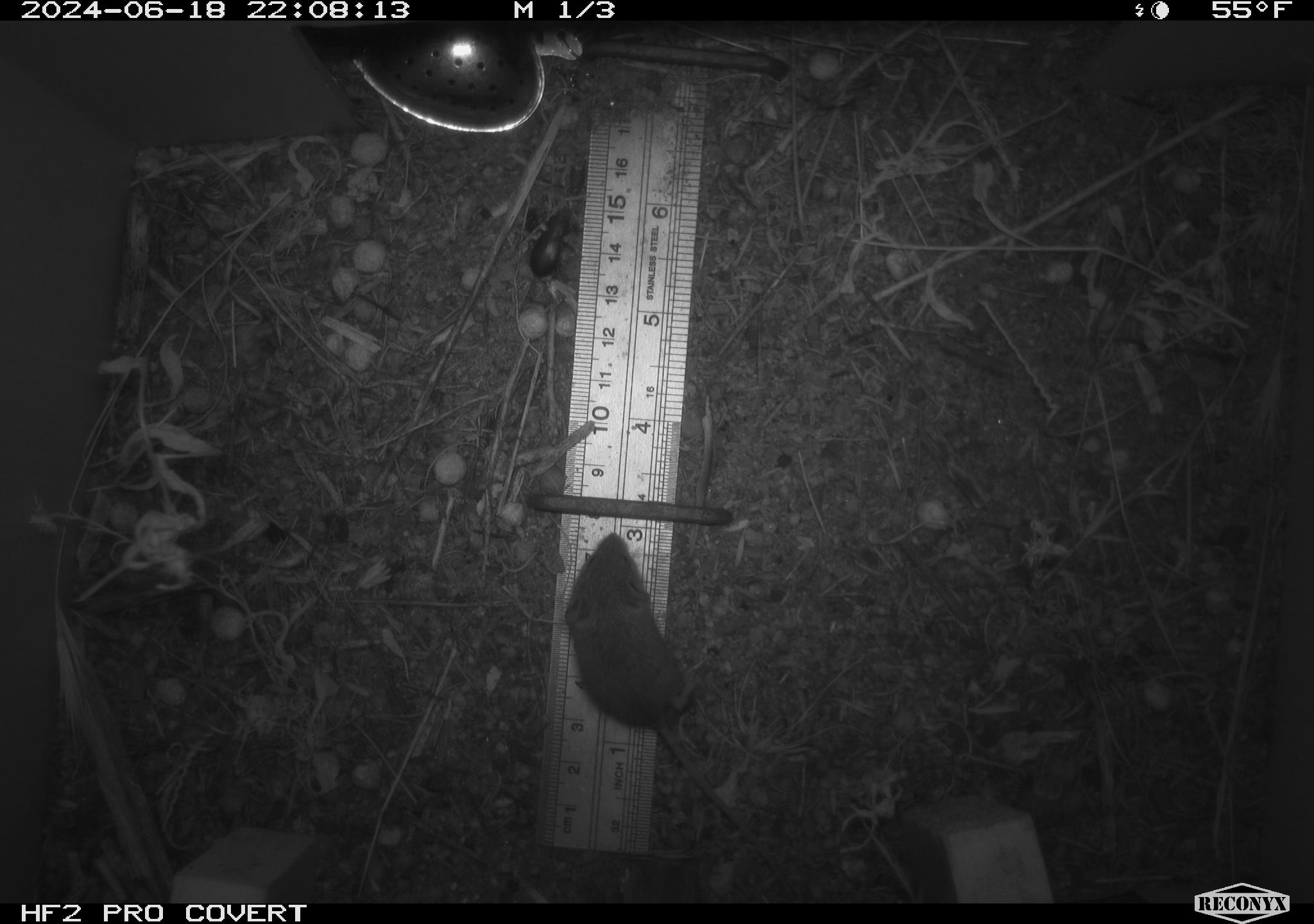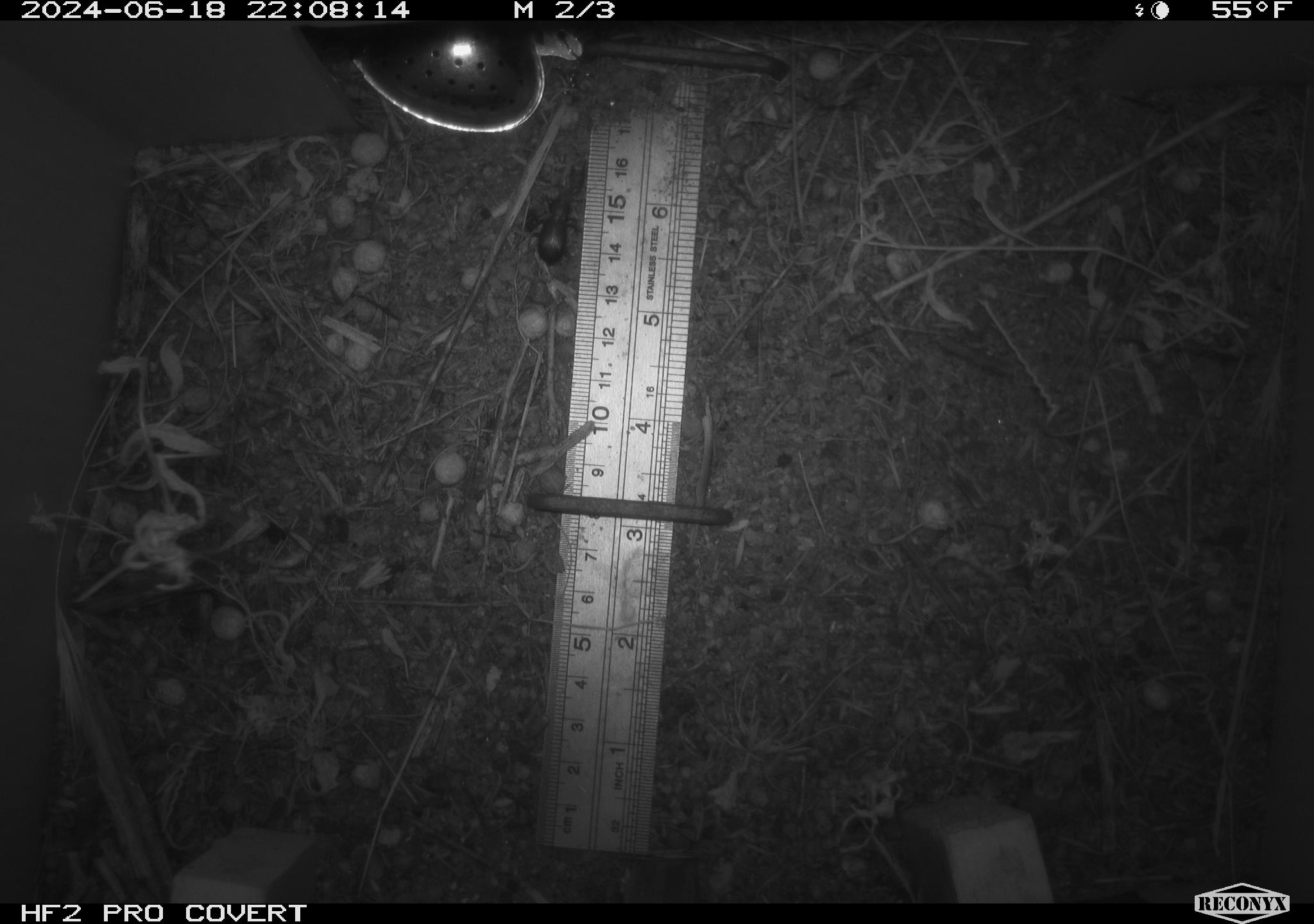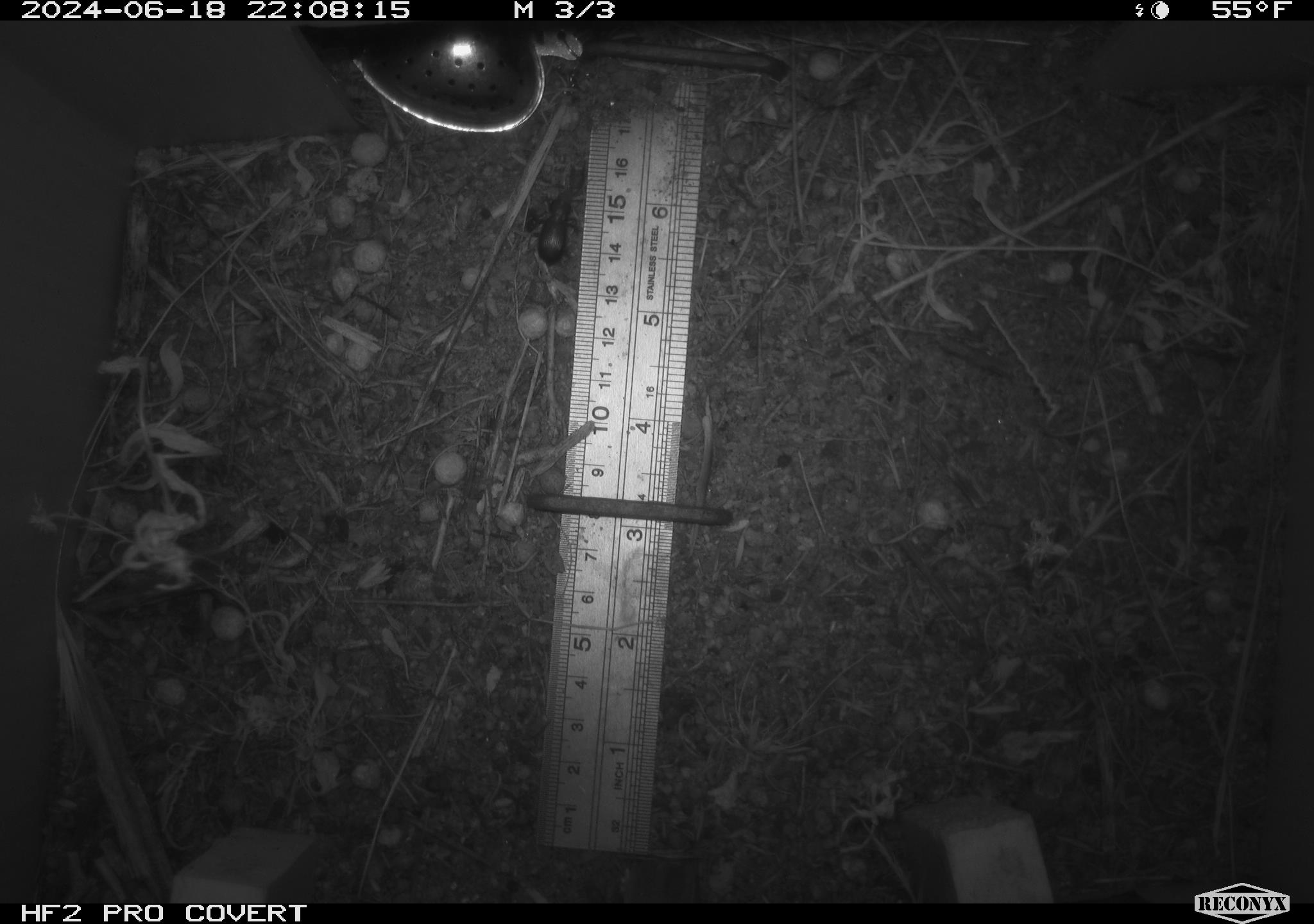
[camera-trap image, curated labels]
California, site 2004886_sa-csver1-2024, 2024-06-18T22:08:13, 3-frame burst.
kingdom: Animalia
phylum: Chordata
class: Mammalia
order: Rodentia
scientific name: Rodentia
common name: rodent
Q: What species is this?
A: Rodent (Rodentia).